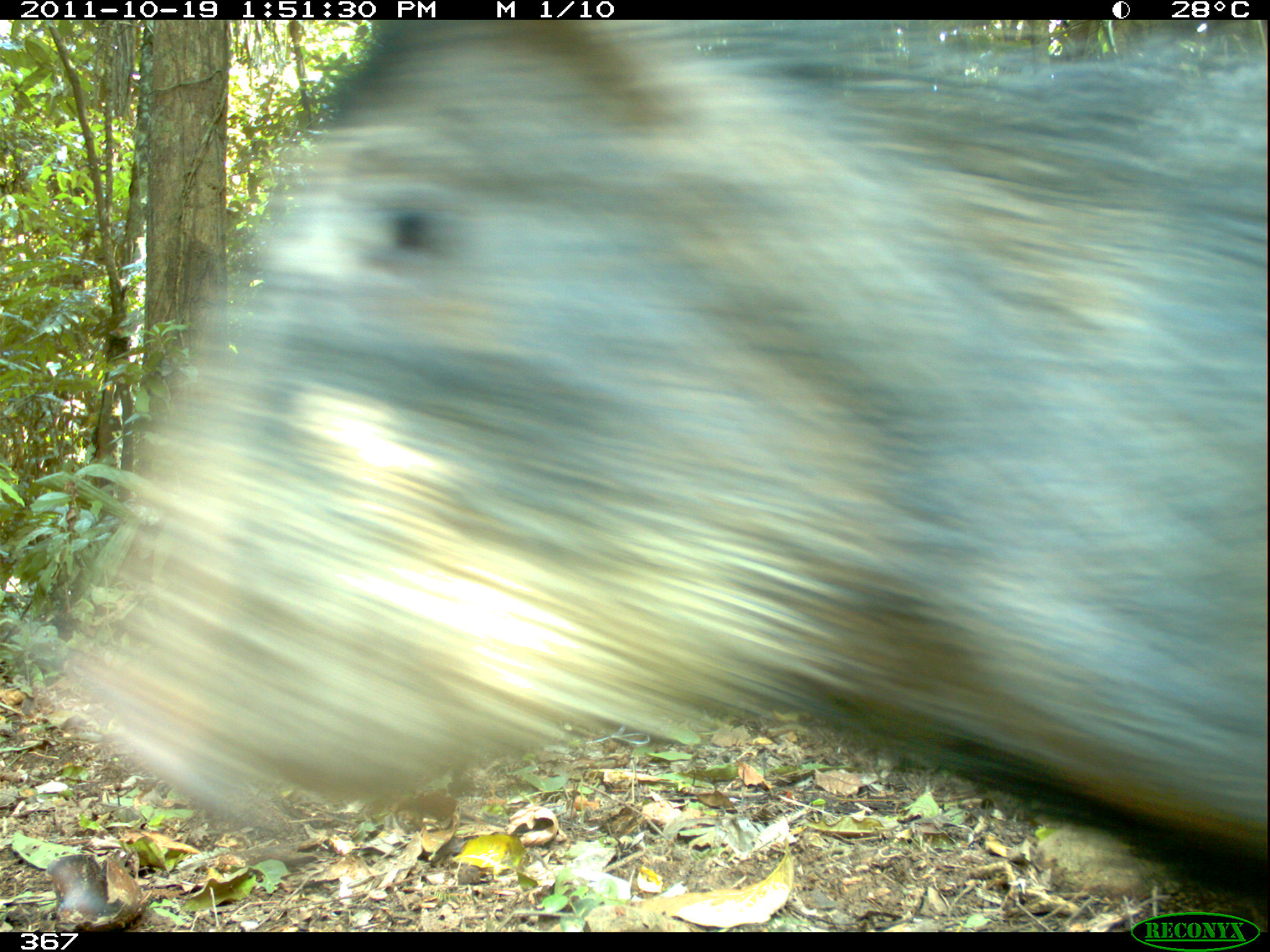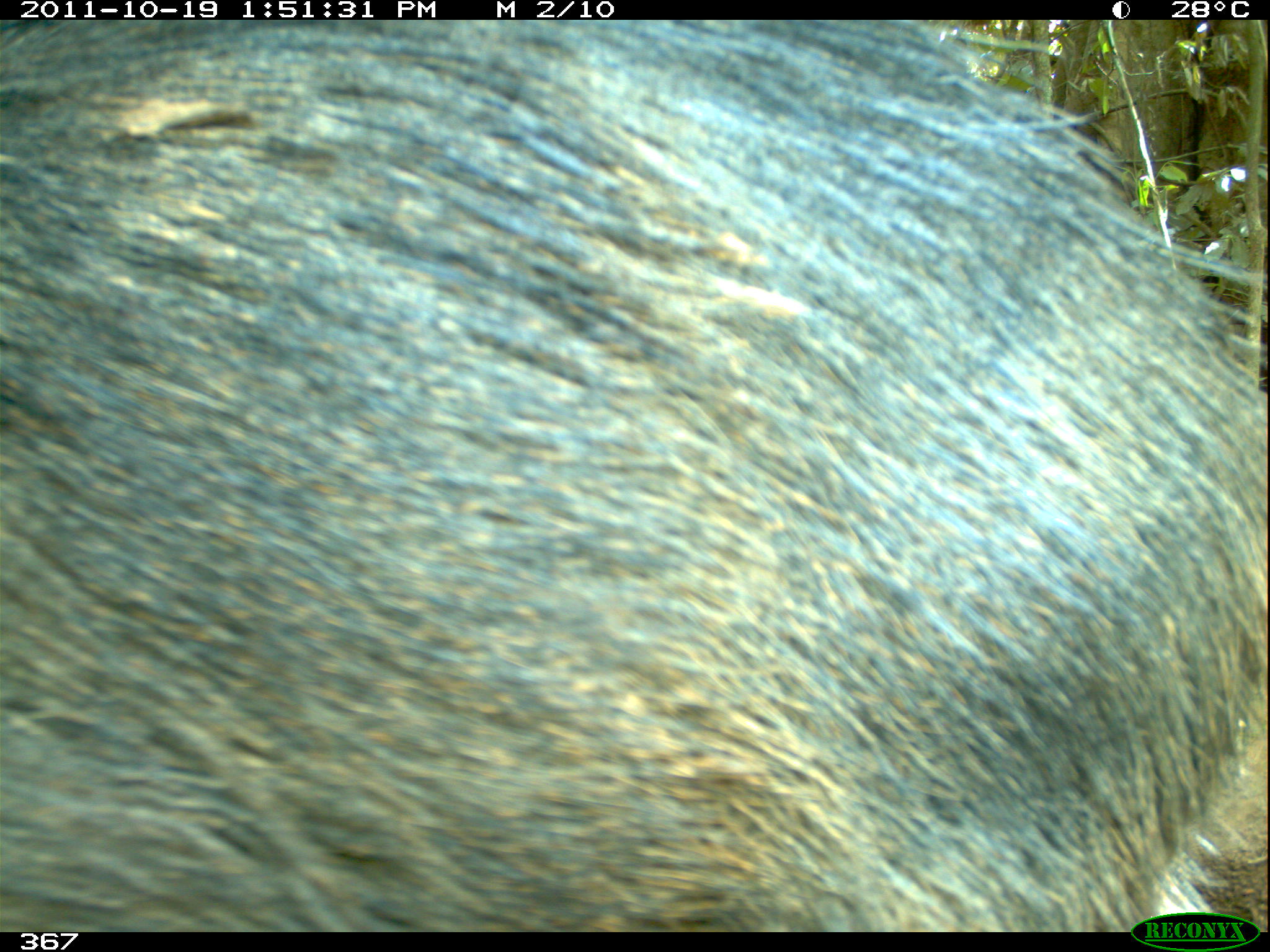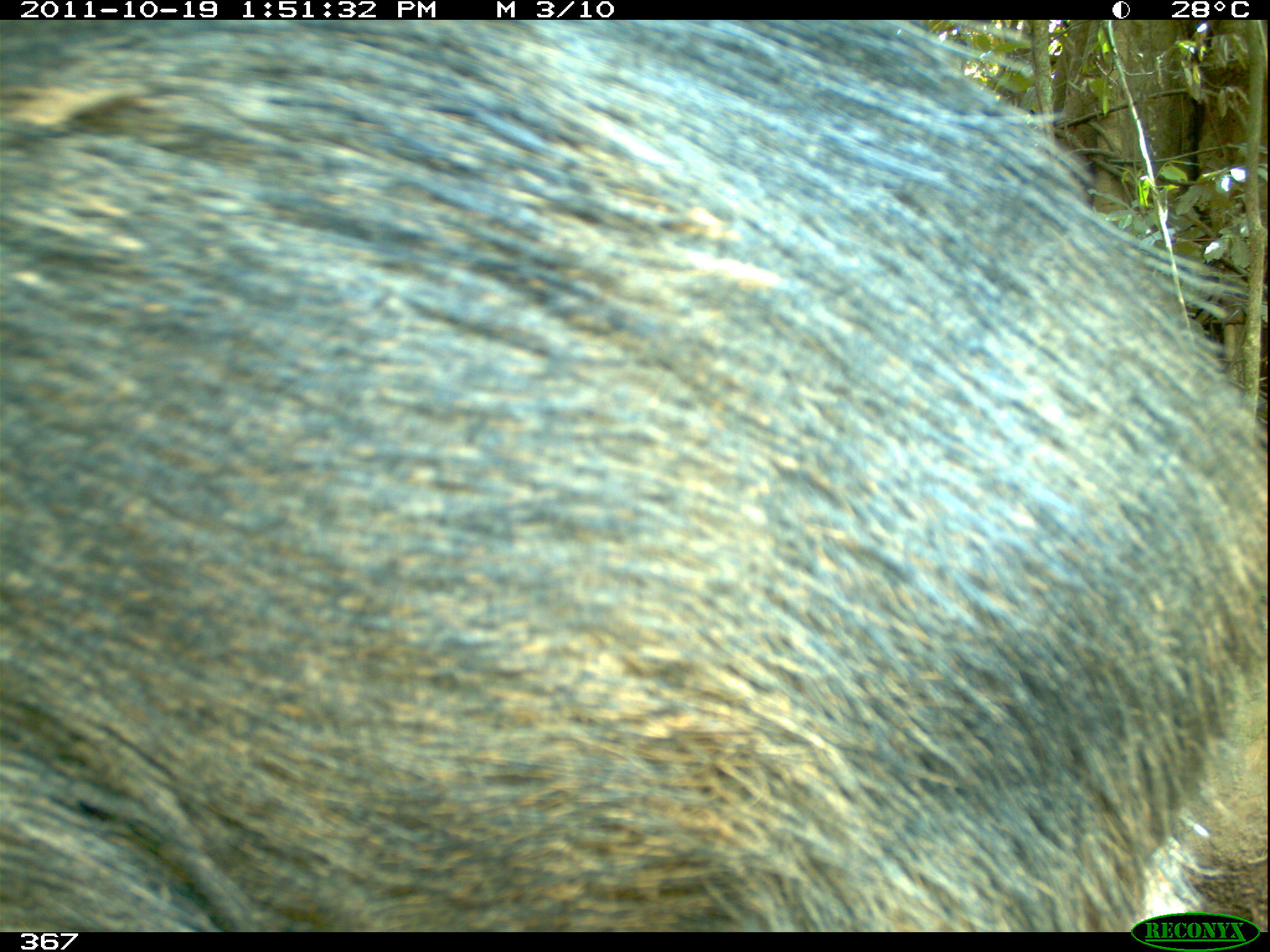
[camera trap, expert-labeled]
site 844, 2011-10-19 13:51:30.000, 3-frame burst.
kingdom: Animalia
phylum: Chordata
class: Mammalia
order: Artiodactyla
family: Tayassuidae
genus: Tayassu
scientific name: Tayassu pecari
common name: white-lipped peccary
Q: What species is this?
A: Tayassu pecari (white-lipped peccary).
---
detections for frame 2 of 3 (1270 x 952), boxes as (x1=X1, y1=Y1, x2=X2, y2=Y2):
tayassu pecari: (x1=0, y1=19, x2=1270, y2=931)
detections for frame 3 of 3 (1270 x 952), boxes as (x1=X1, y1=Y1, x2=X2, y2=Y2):
tayassu pecari: (x1=0, y1=18, x2=1270, y2=931)